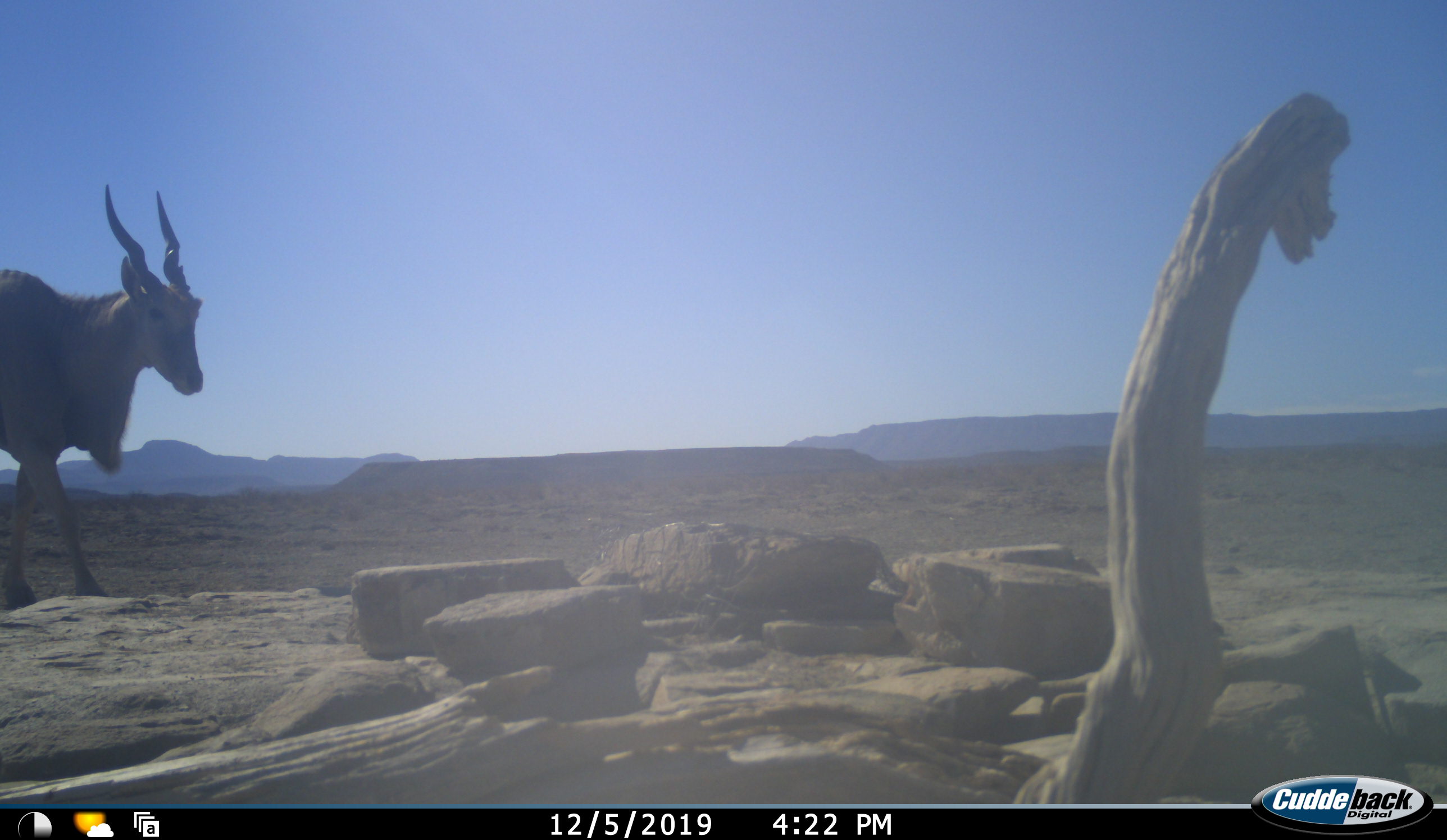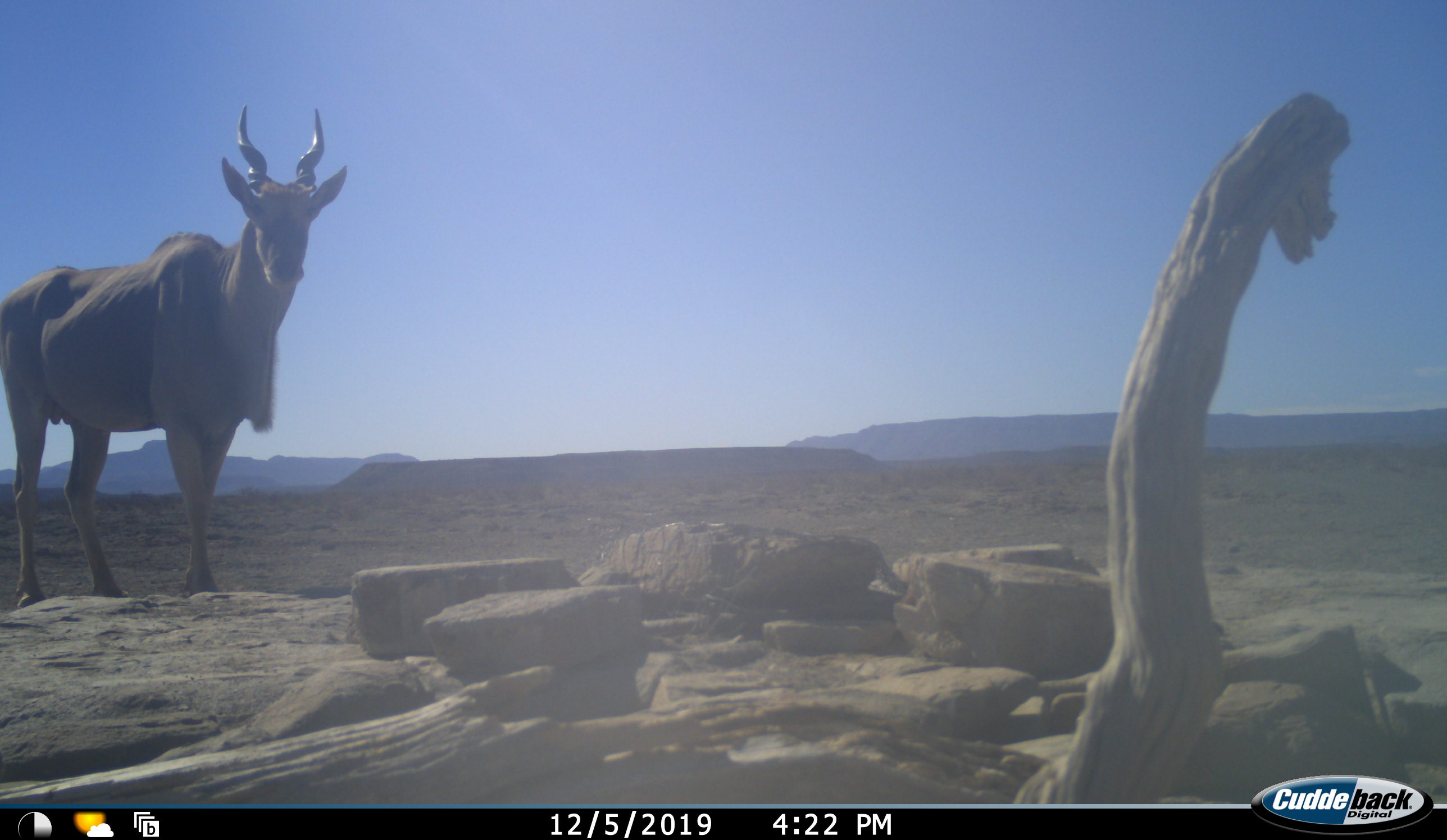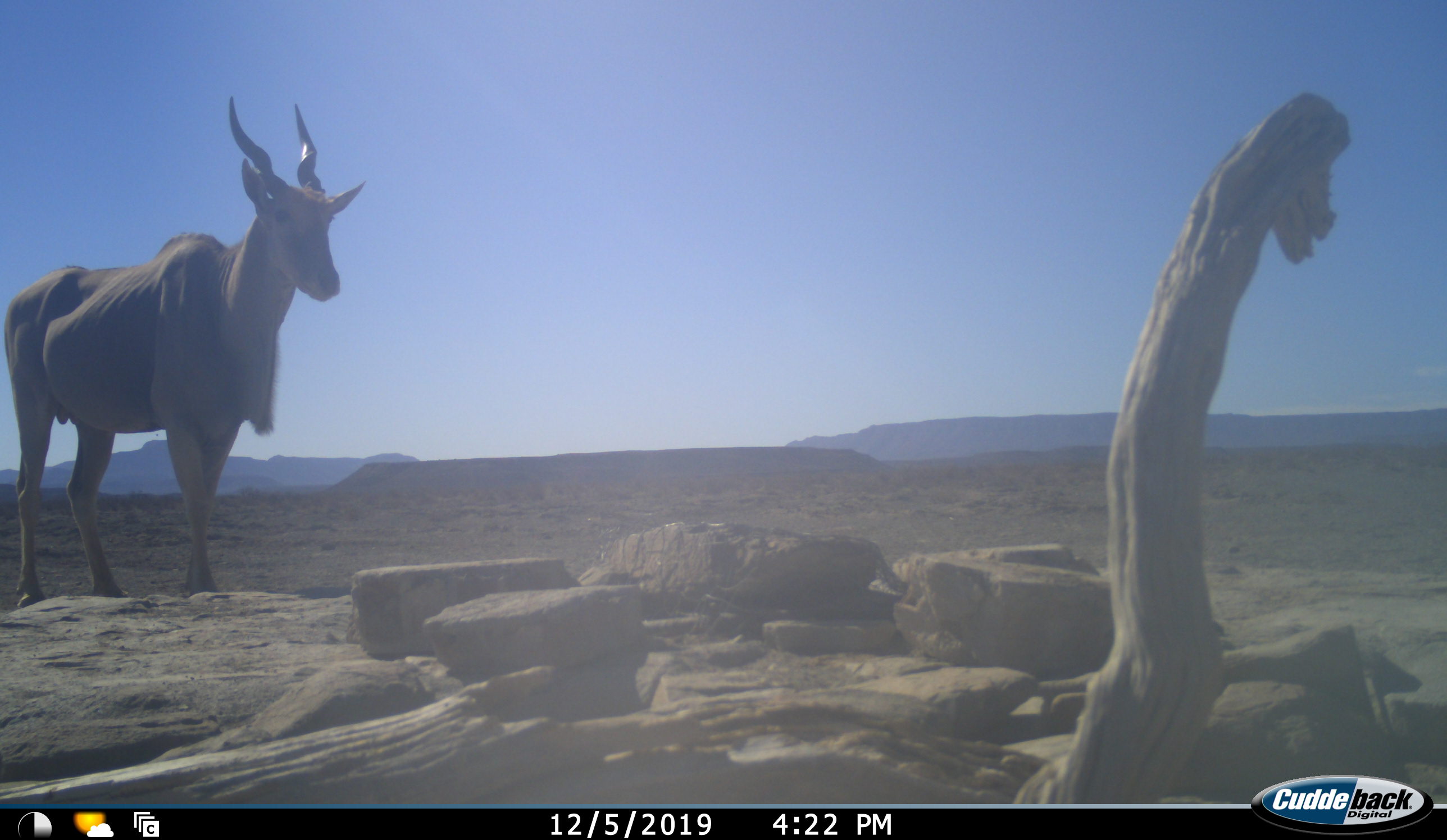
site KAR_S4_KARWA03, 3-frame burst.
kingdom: Animalia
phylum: Chordata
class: Mammalia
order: Artiodactyla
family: Bovidae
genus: Tragelaphus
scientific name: Tragelaphus oryx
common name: eland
Eland (Tragelaphus oryx), count 1. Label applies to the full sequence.